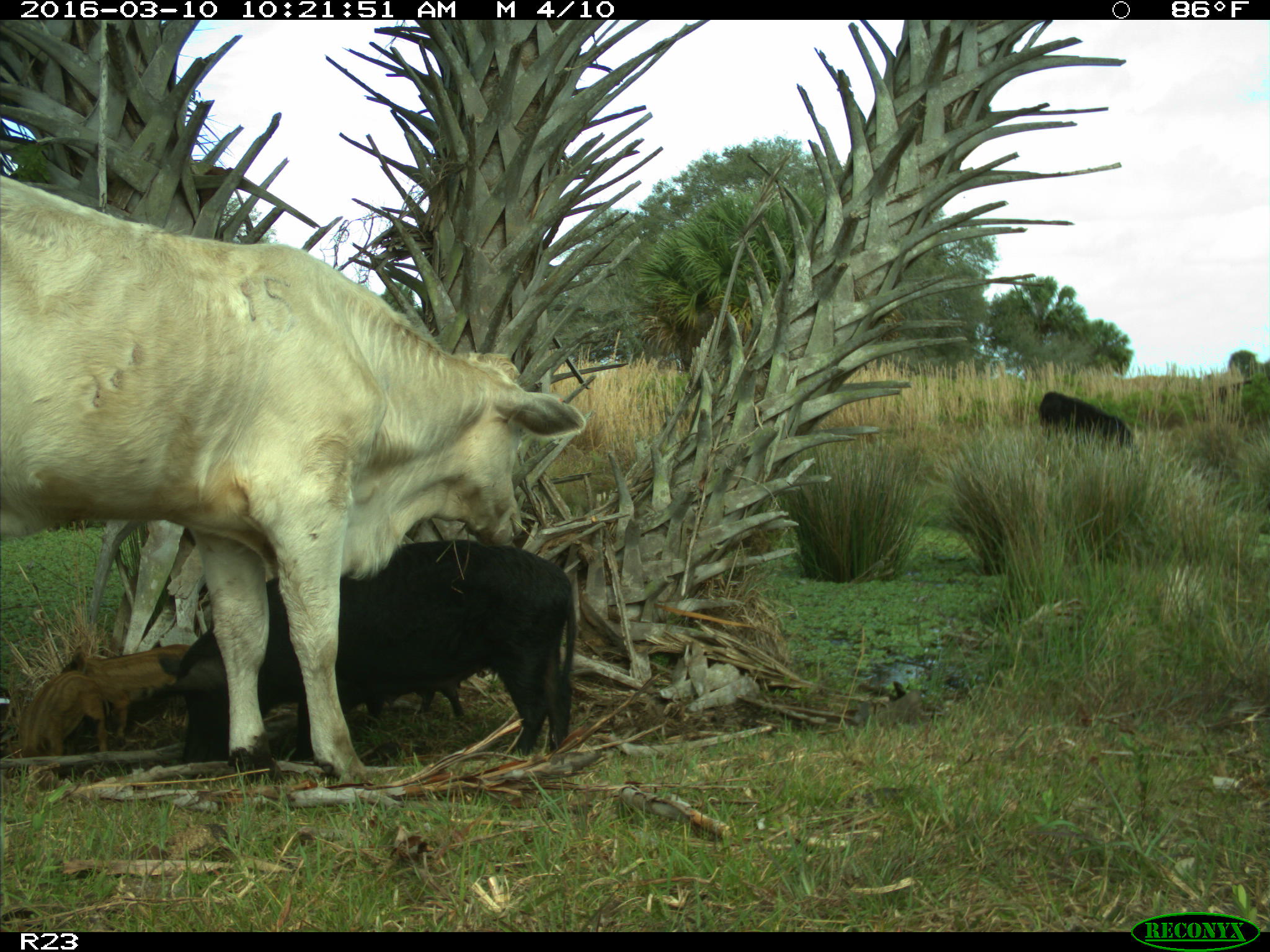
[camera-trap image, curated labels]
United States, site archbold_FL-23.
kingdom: Animalia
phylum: Chordata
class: Mammalia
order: Artiodactyla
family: Suidae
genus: Sus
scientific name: Sus scrofa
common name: wild boar